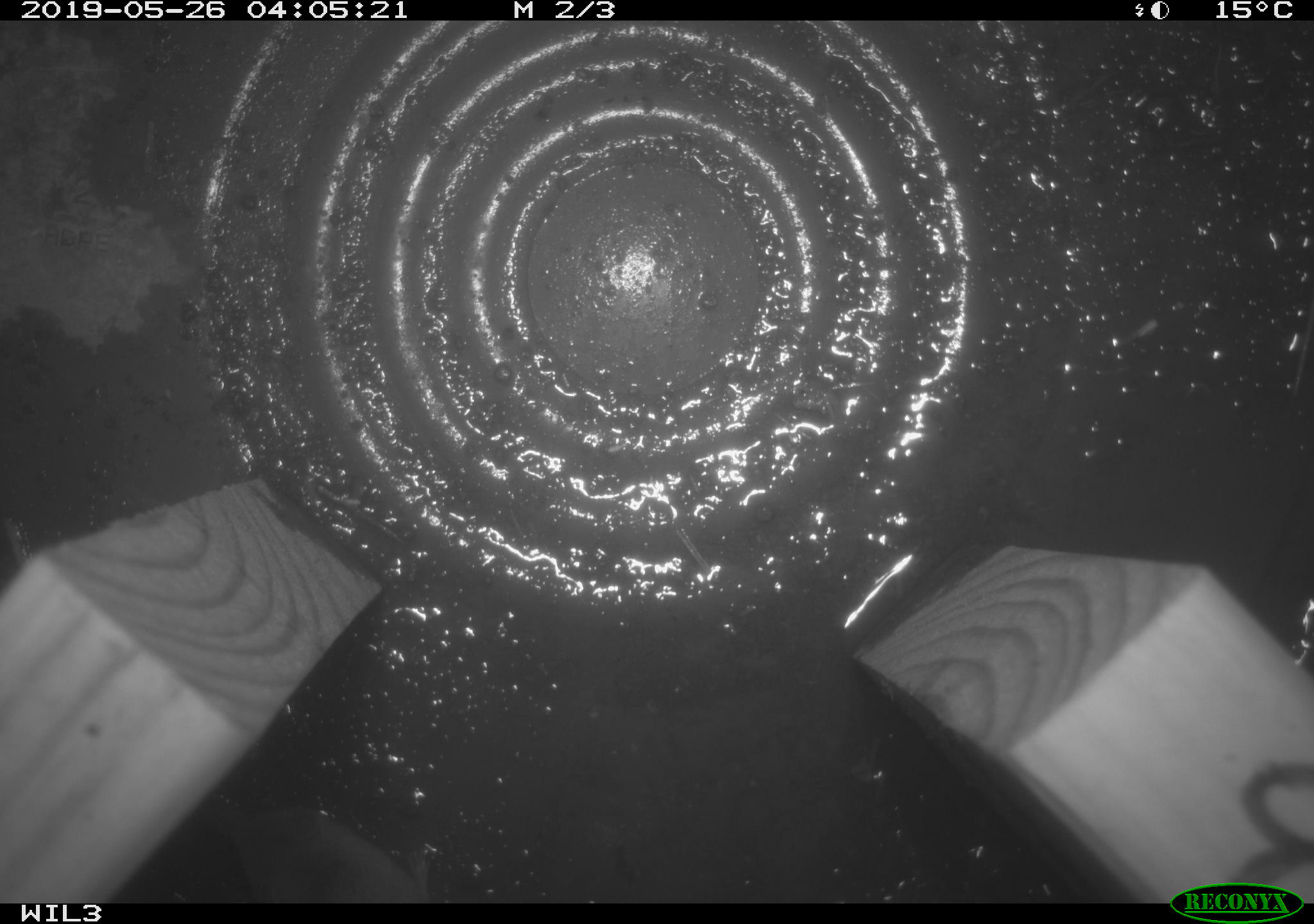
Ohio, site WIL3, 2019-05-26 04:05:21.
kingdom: Animalia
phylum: Chordata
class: Mammalia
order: Eulipotyphla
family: Soricidae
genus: Sorex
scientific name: Sorex cinereus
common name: masked shrew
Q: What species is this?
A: Masked shrew (Sorex cinereus).